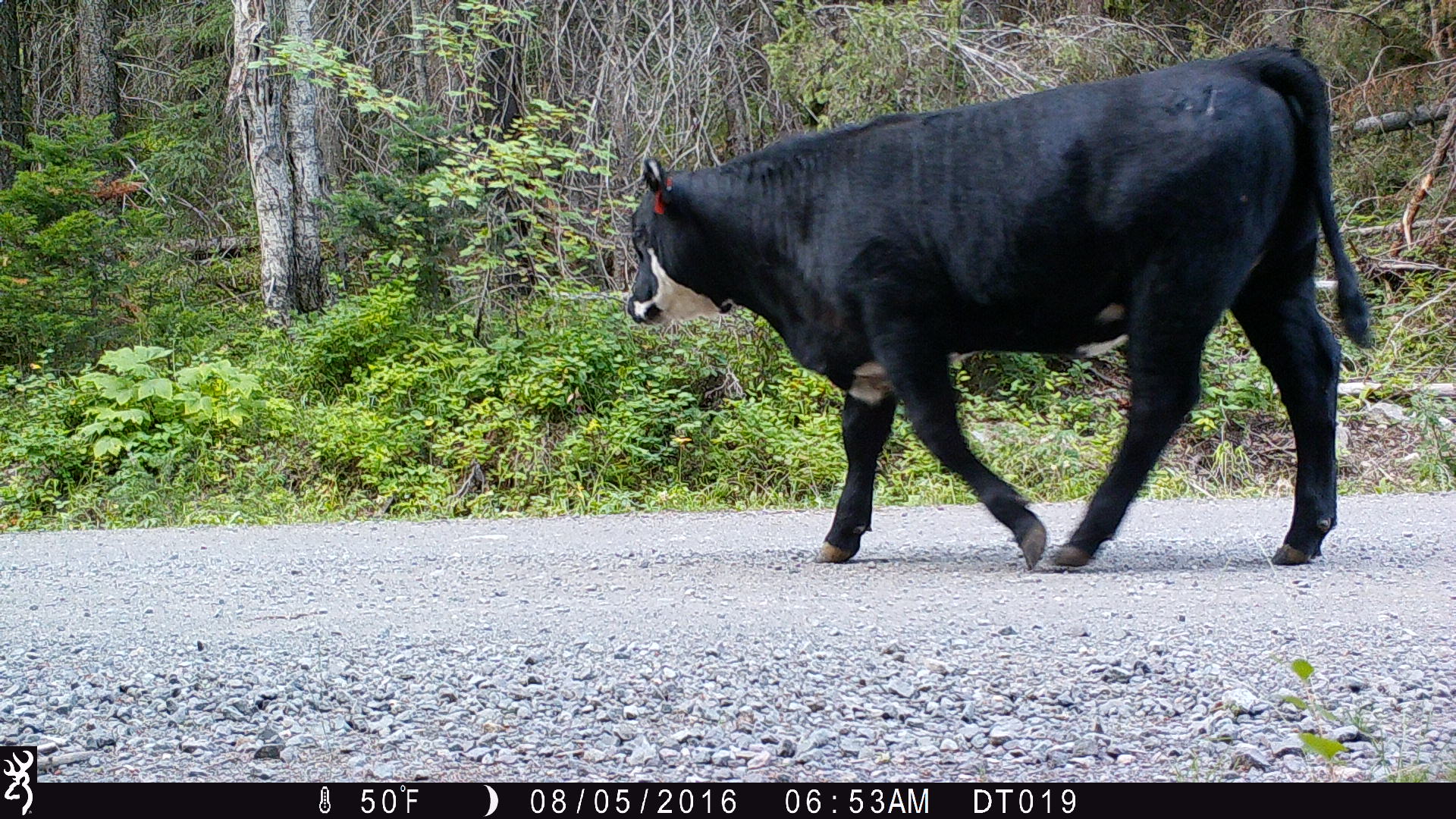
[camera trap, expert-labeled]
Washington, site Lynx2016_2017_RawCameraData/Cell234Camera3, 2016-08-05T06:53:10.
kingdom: Animalia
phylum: Chordata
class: Mammalia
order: Artiodactyla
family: Bovidae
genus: Bos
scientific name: Bos taurus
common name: domestic cattle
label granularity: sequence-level